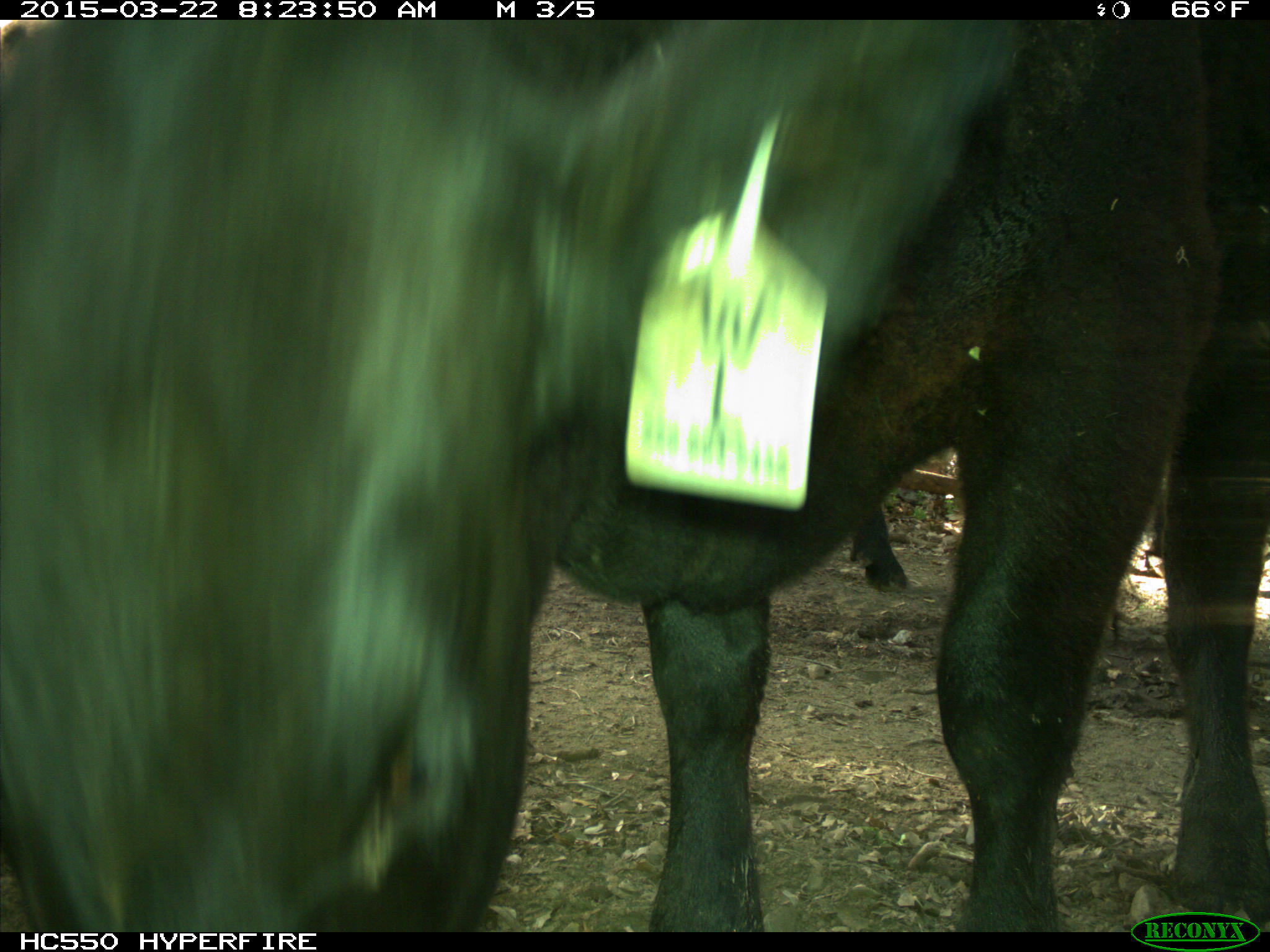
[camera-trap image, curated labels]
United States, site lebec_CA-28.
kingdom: Animalia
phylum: Chordata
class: Mammalia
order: Artiodactyla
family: Bovidae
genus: Bos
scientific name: Bos taurus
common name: domestic cow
Bos taurus (domestic cow).